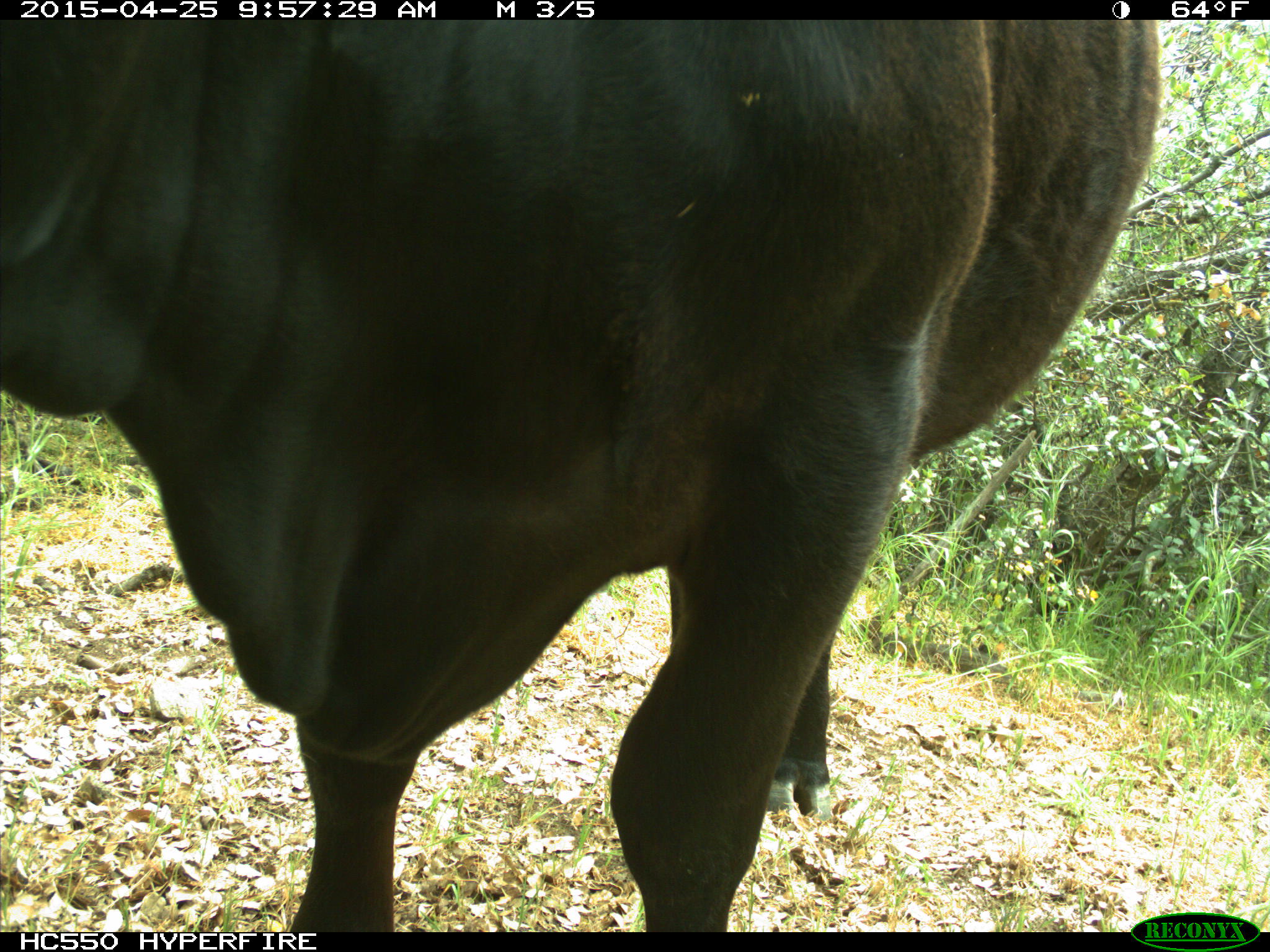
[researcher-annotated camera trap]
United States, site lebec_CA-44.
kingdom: Animalia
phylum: Chordata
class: Mammalia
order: Artiodactyla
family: Suidae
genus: Sus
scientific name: Sus scrofa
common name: wild boar